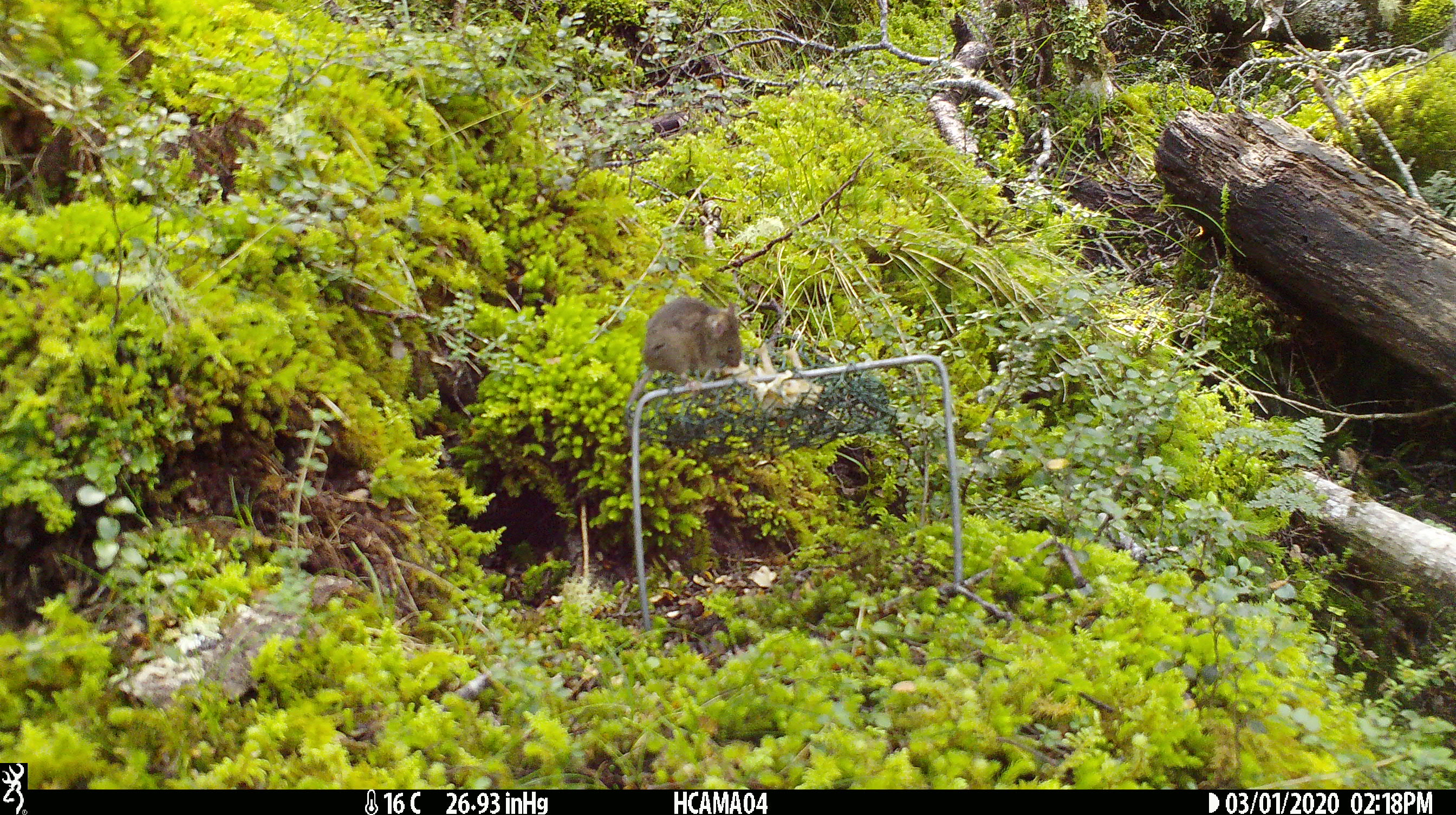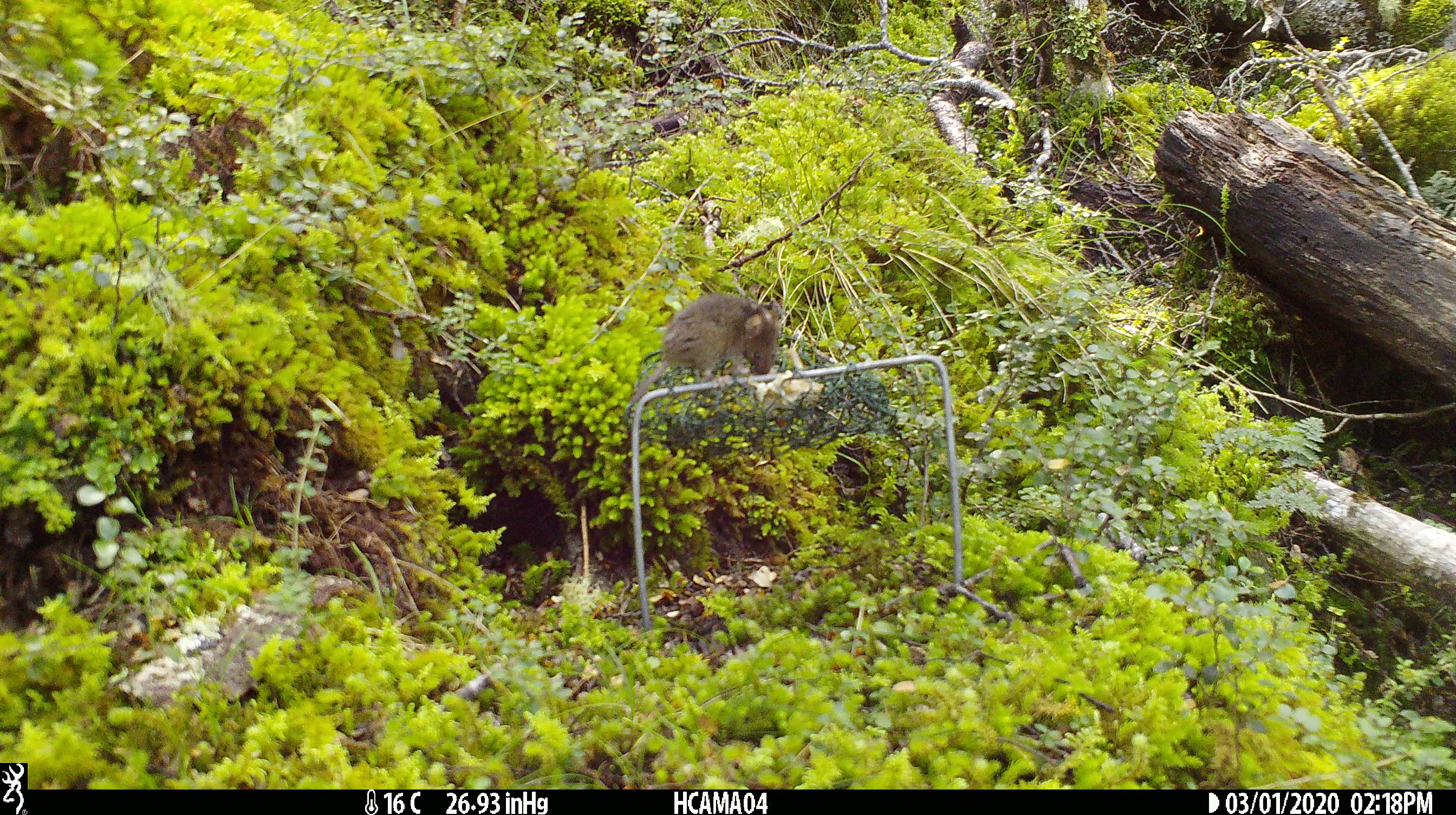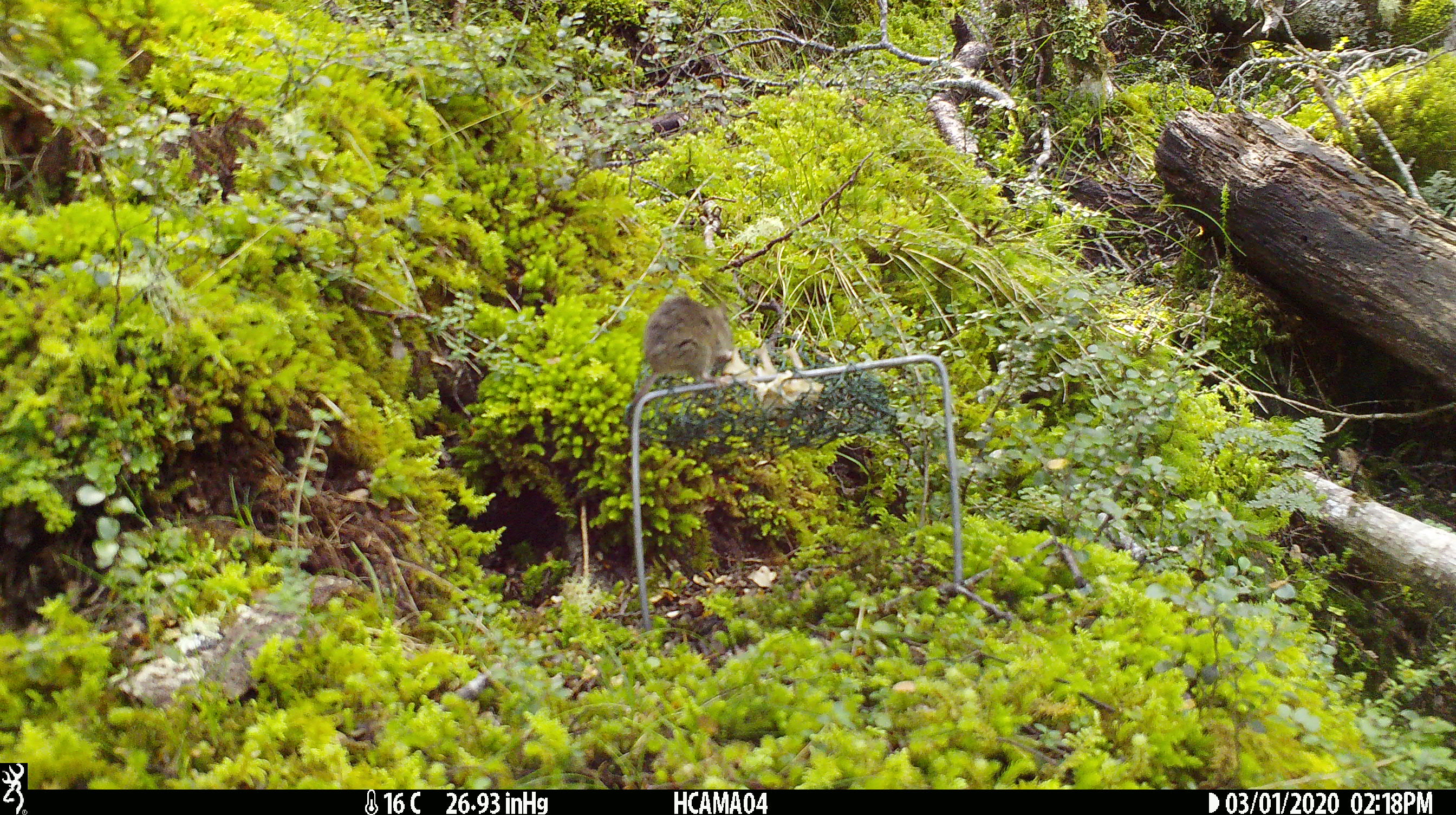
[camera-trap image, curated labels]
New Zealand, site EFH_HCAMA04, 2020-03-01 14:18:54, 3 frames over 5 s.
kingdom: Animalia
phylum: Chordata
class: Mammalia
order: Rodentia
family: Muridae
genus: Mus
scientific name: Mus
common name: mouse